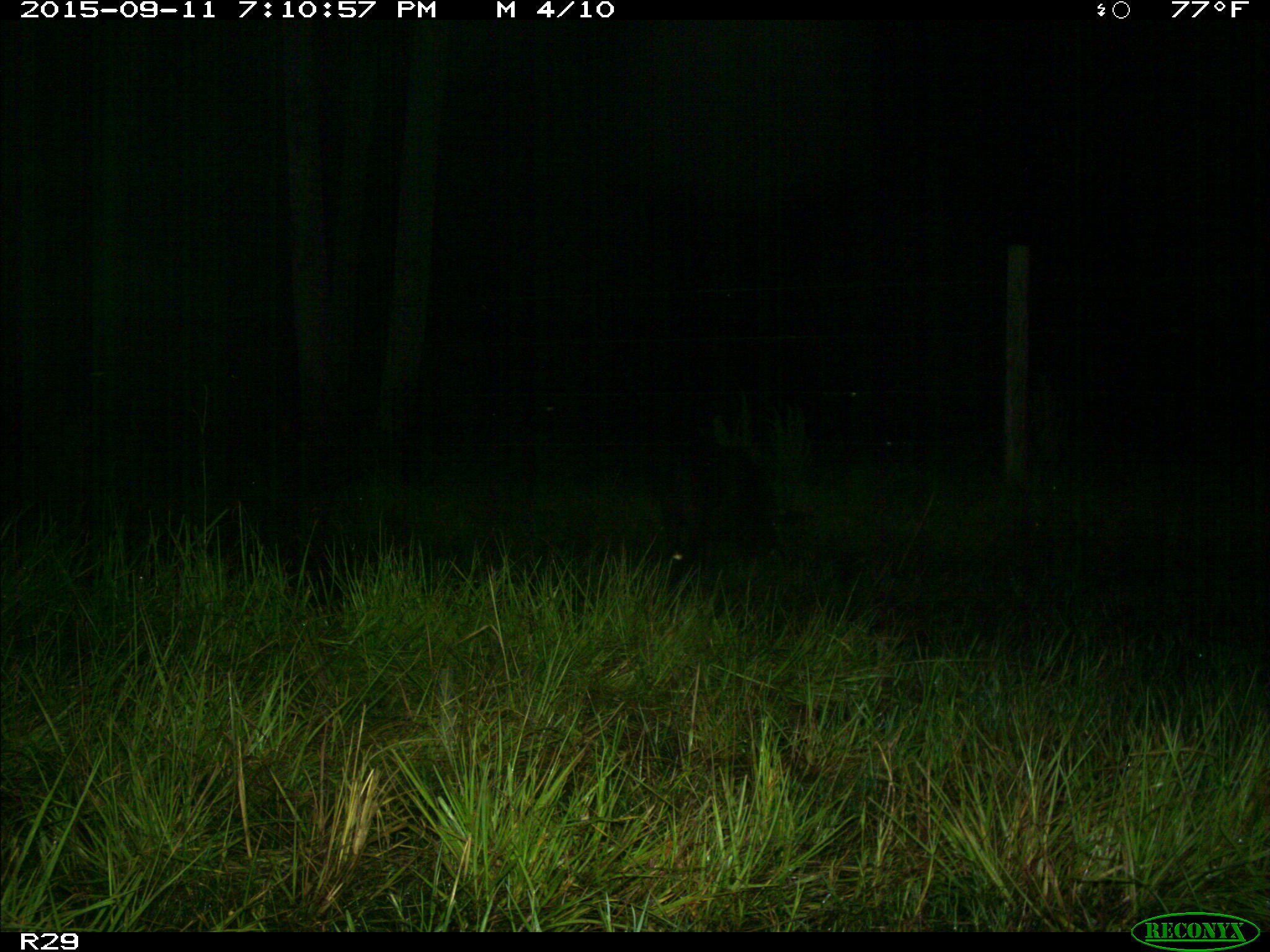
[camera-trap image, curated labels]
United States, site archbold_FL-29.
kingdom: Animalia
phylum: Chordata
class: Mammalia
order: Artiodactyla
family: Suidae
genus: Sus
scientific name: Sus scrofa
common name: wild boar